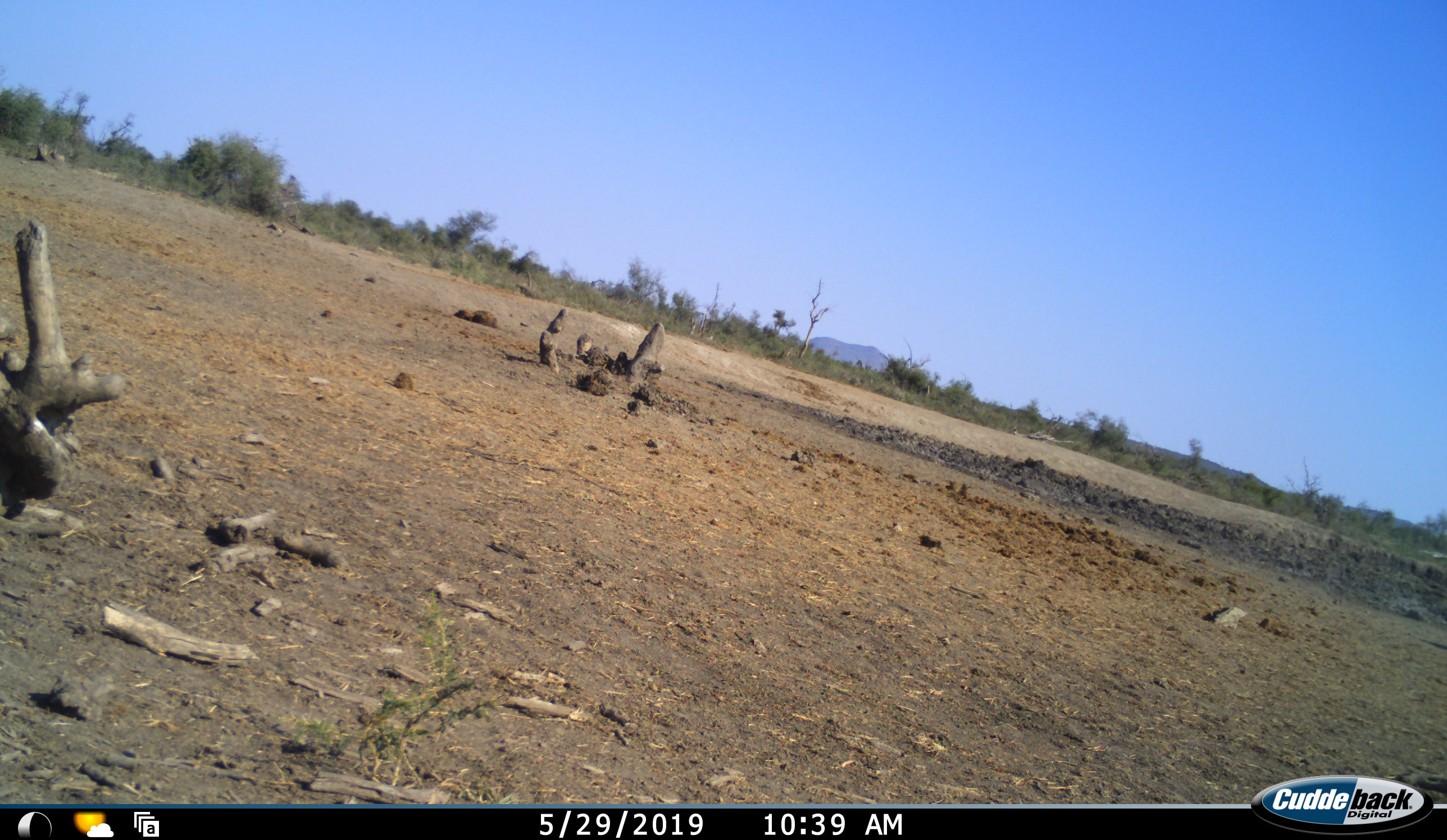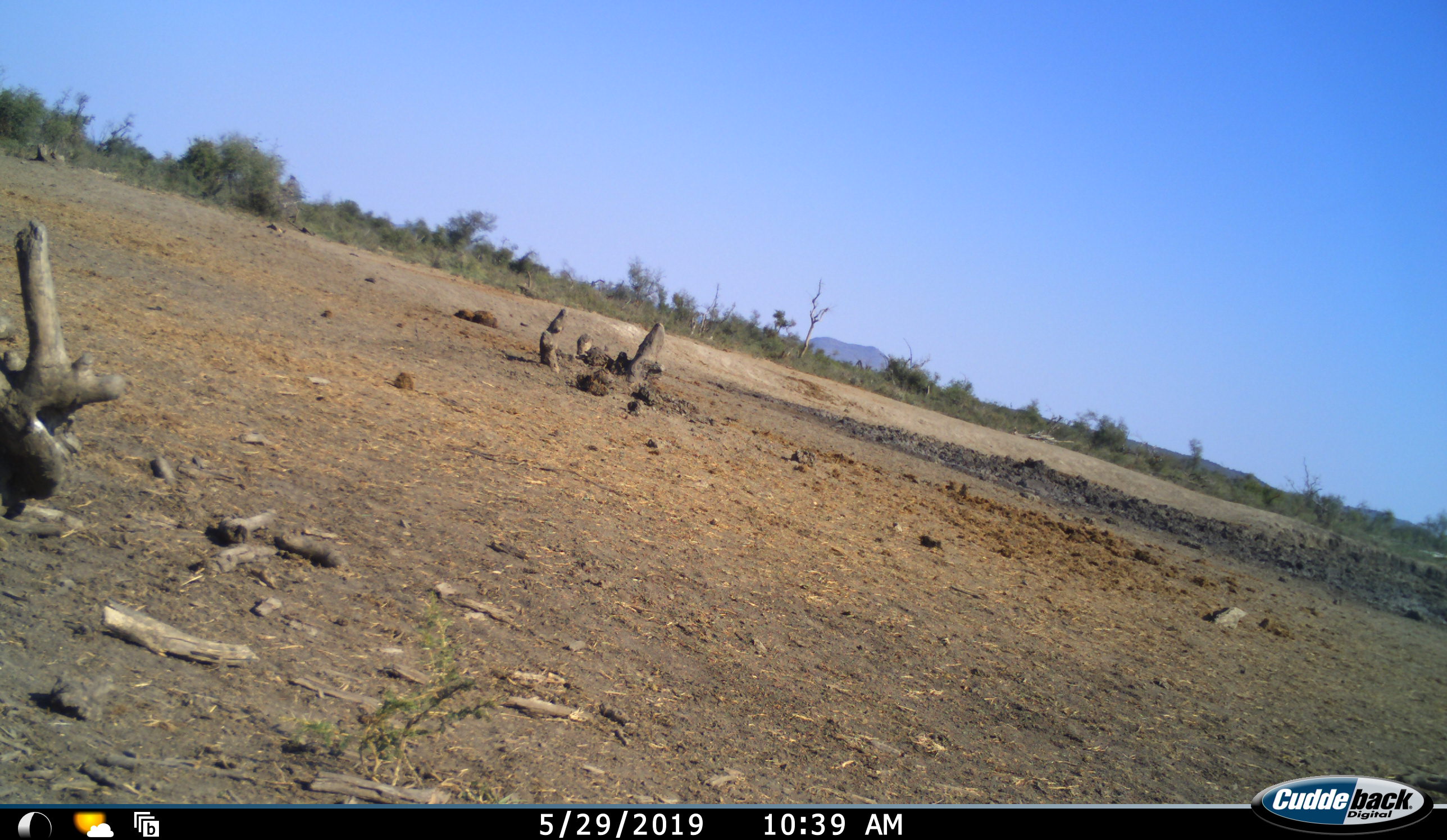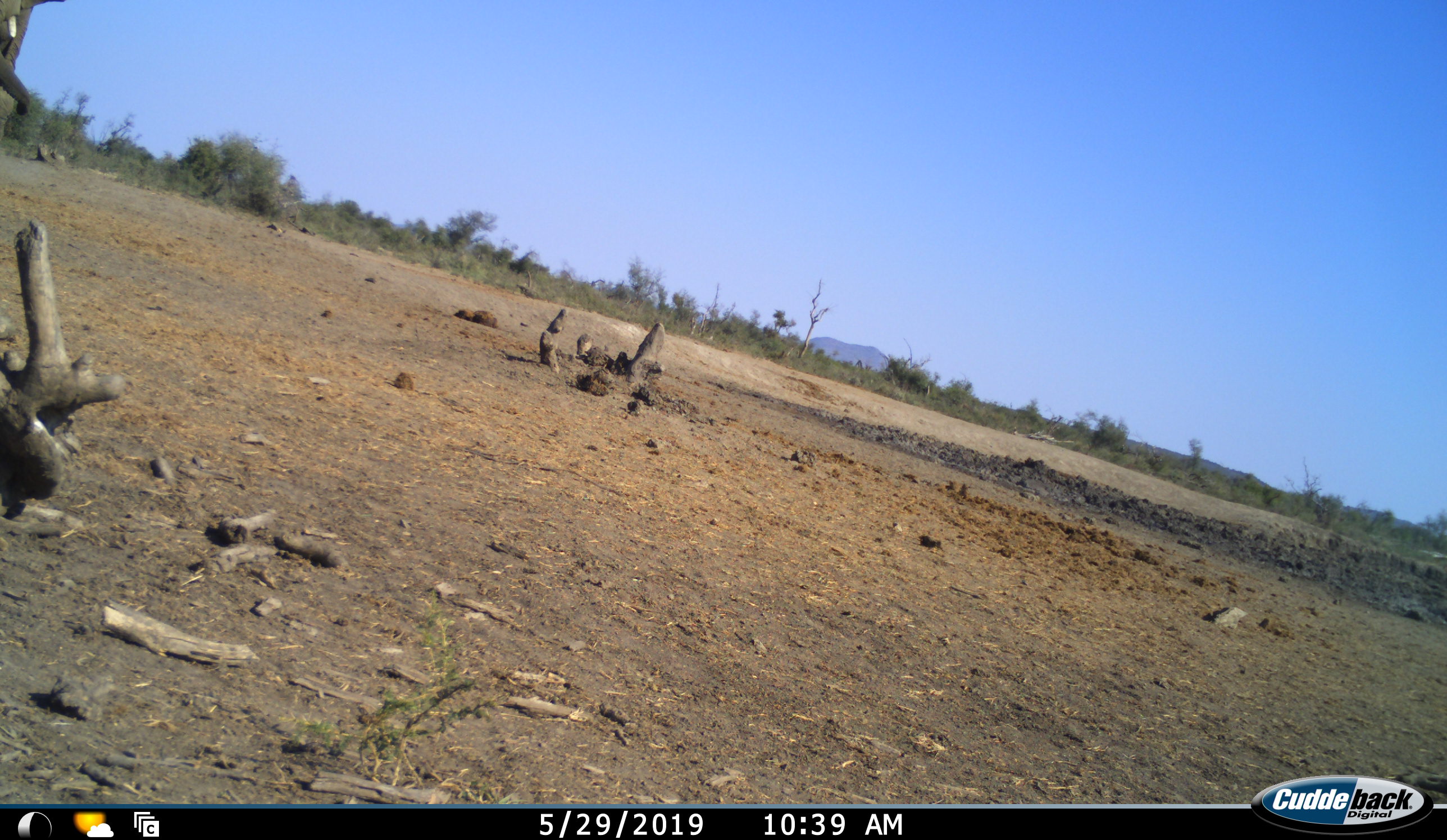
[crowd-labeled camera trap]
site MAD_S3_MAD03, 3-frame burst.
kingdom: Animalia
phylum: Chordata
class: Mammalia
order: Proboscidea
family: Elephantidae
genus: Loxodonta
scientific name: Loxodonta africana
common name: african bush elephant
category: elephant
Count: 1.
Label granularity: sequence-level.